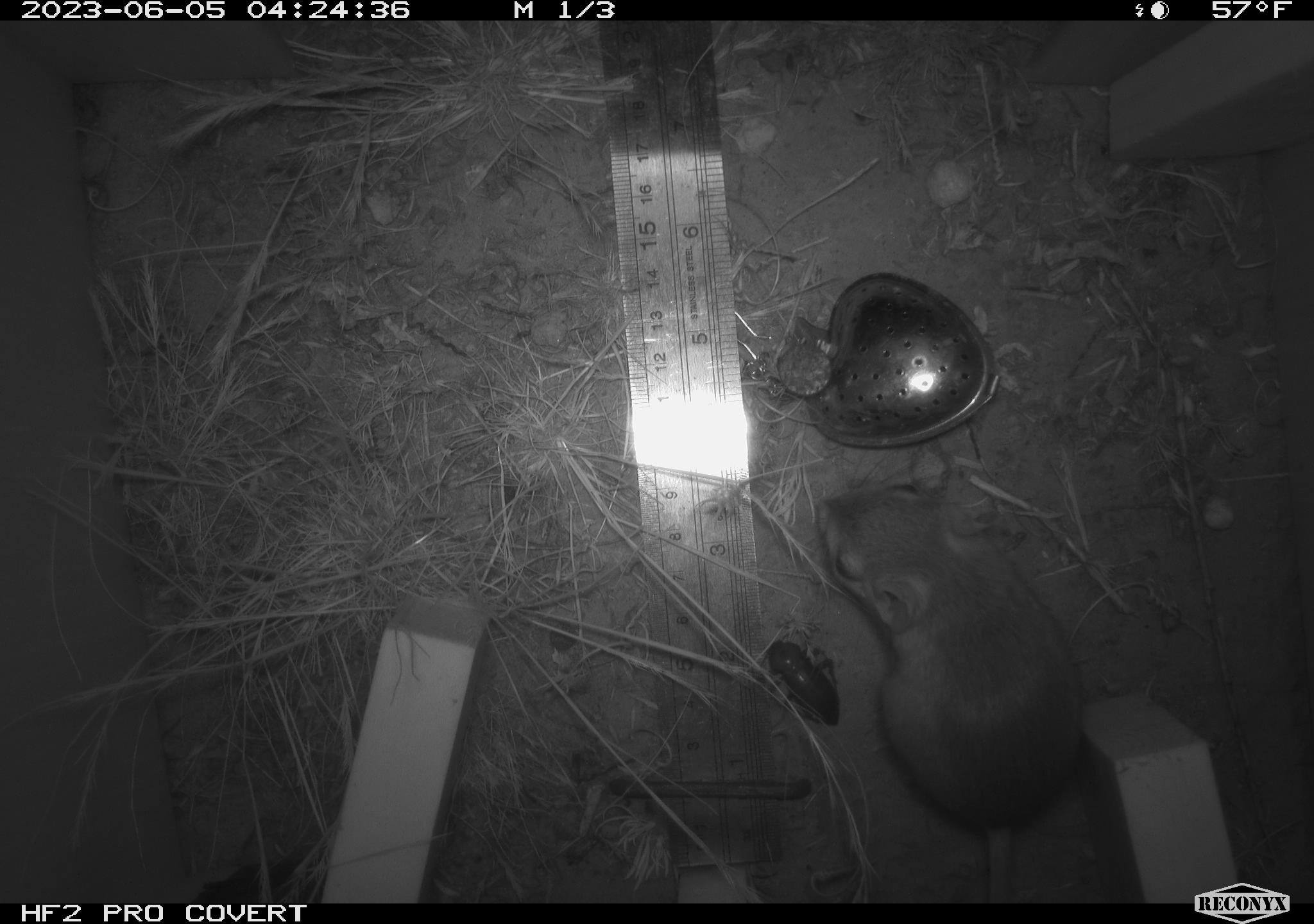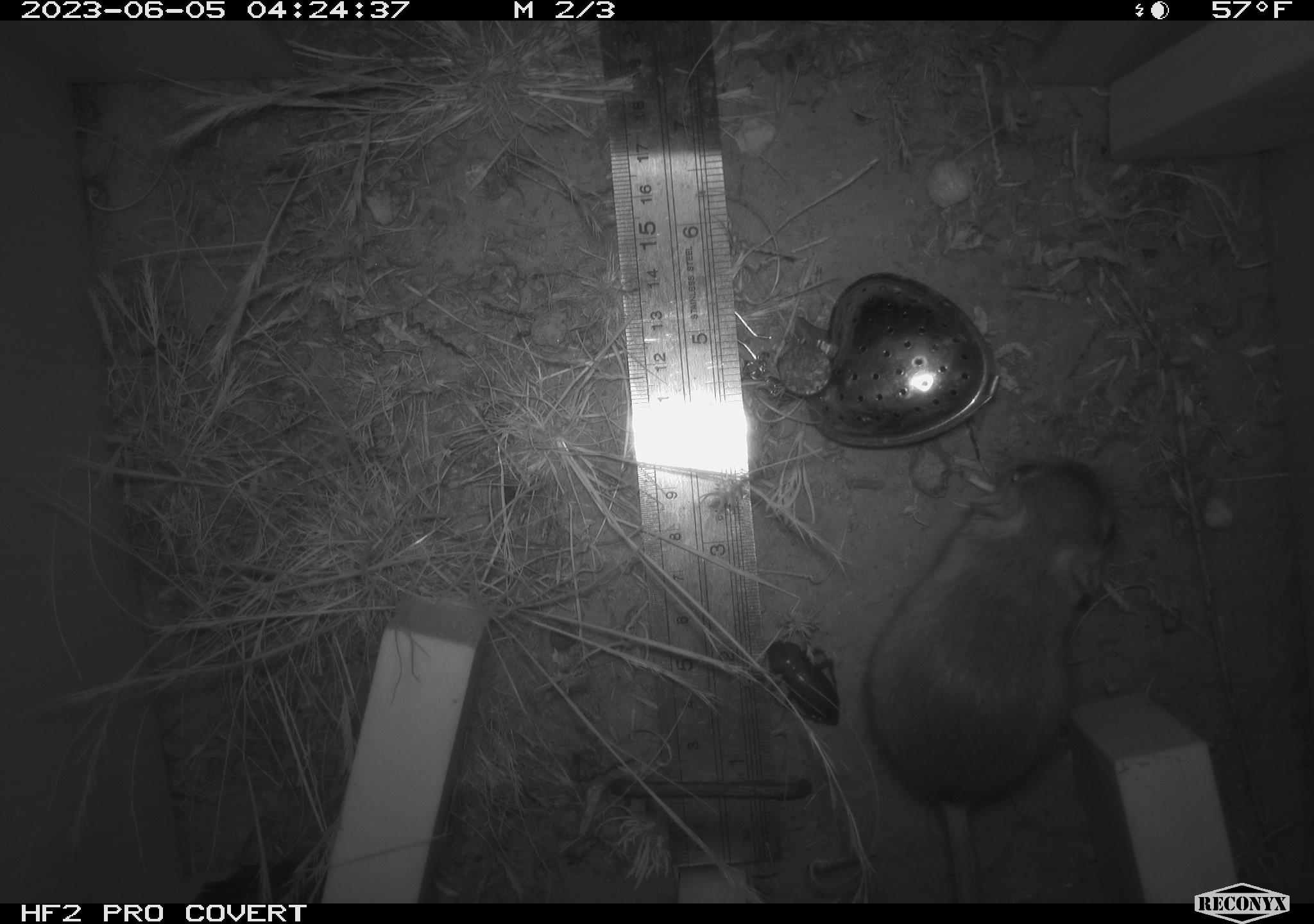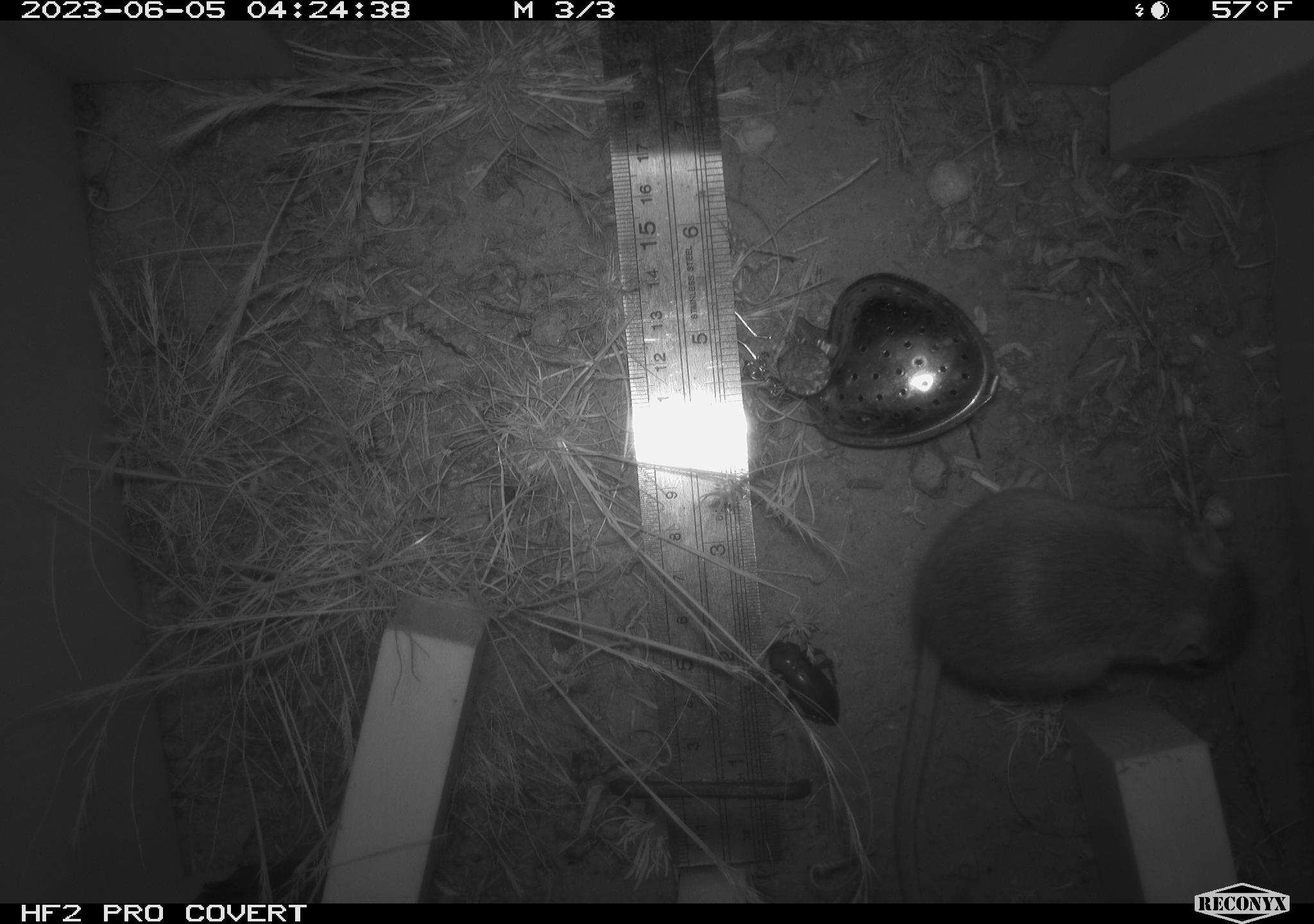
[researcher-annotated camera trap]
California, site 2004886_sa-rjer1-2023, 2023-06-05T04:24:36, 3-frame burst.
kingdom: Animalia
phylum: Arthropoda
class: Insecta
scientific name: Insecta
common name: insect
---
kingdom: Animalia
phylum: Chordata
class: Mammalia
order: Rodentia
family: Heteromyidae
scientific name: Heteromyidae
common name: kangaroo rats and pocket mice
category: heteromyidae family